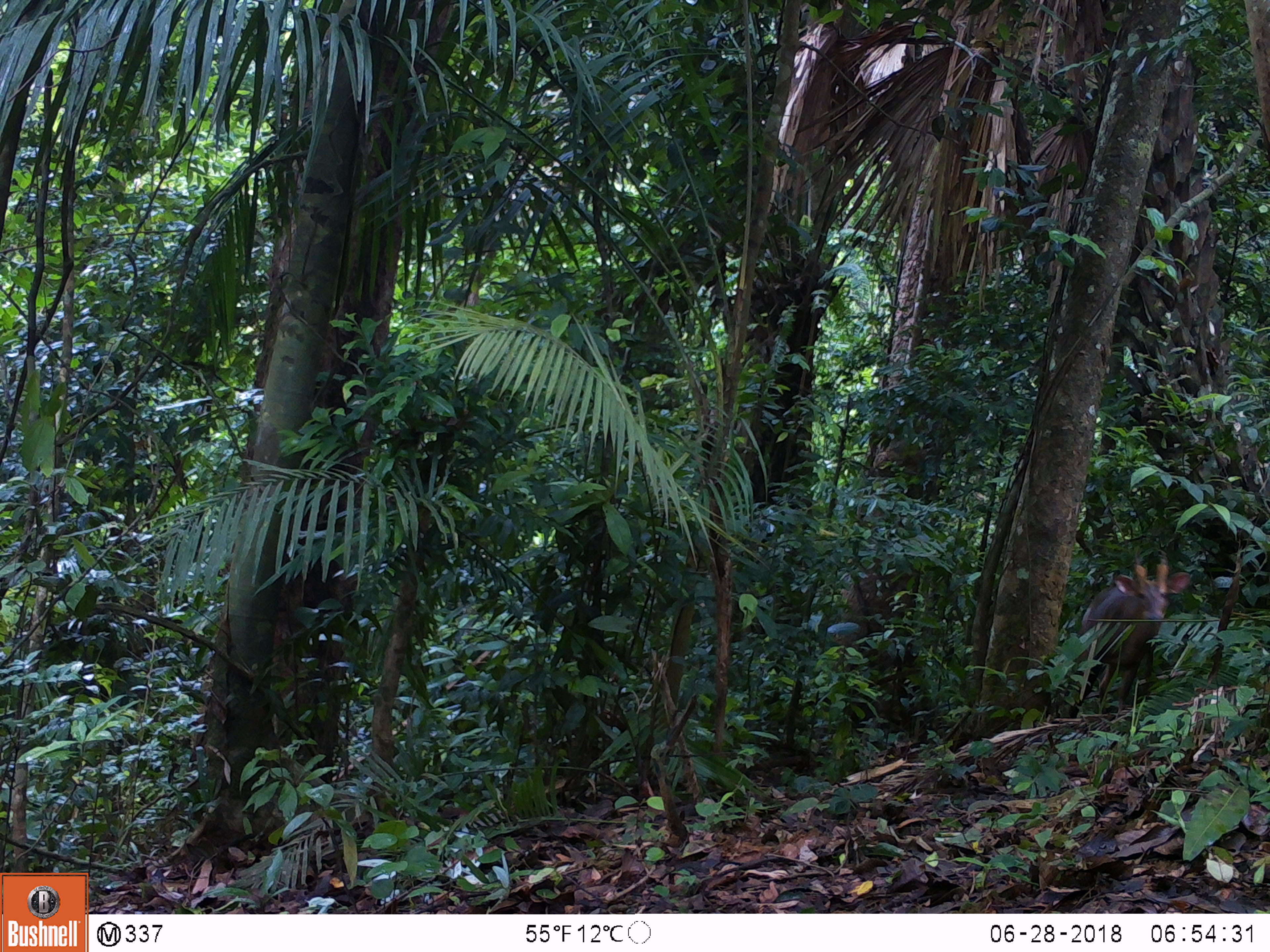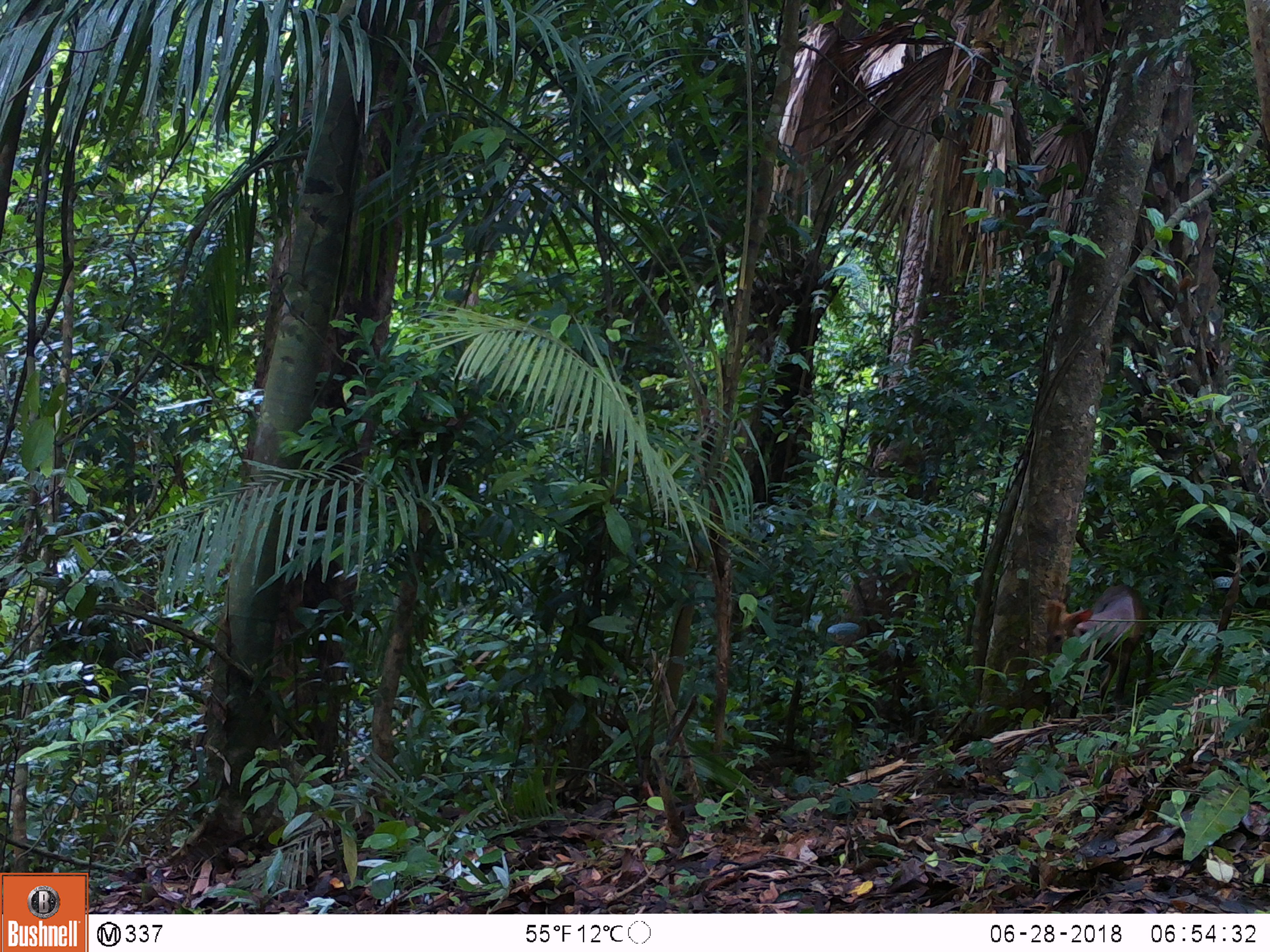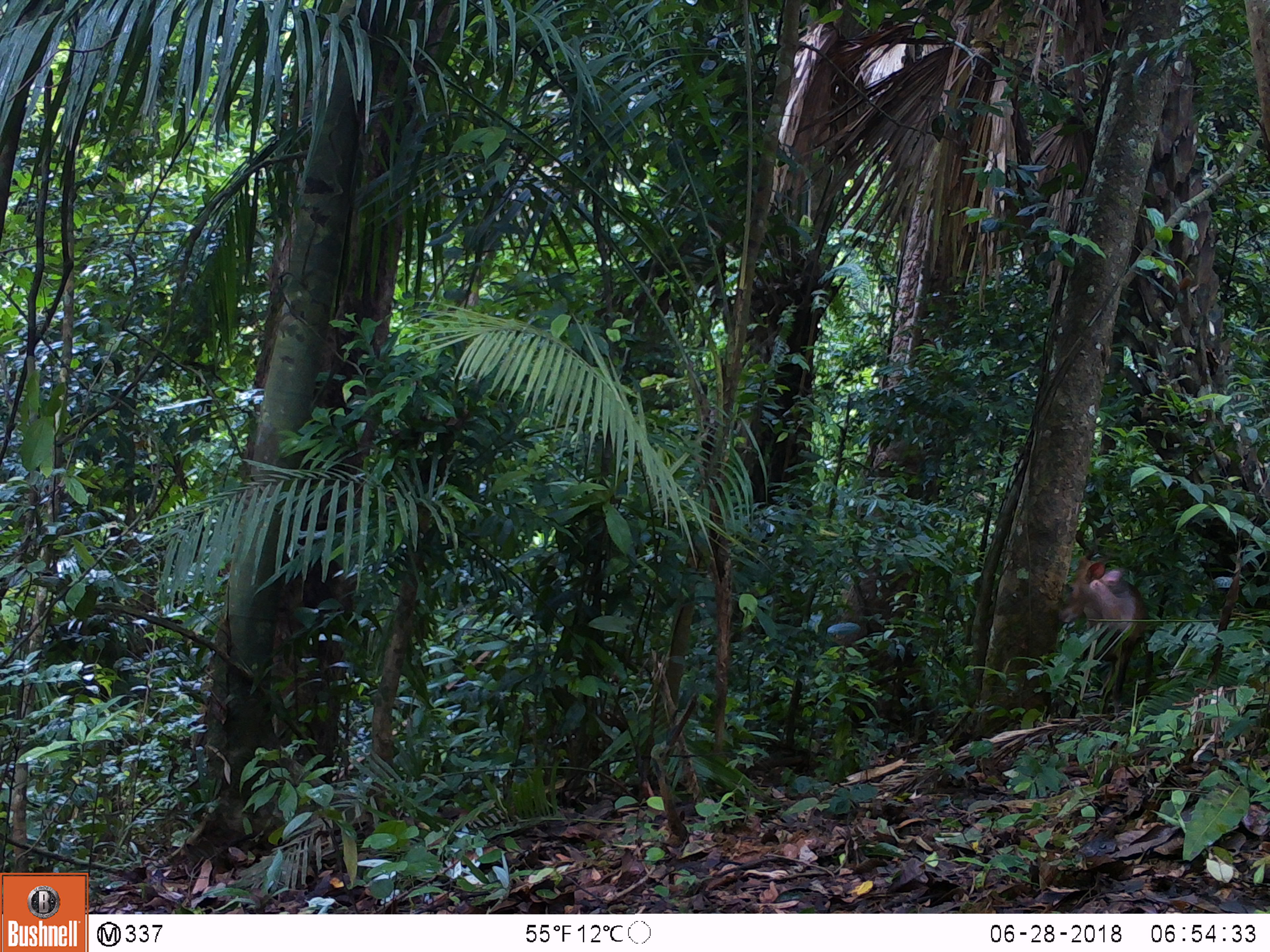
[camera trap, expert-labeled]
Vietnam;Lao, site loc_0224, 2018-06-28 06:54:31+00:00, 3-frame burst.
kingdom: Animalia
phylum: Chordata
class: Mammalia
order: Artiodactyla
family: Cervidae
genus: Muntiacus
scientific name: Muntiacus vuquangensis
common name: large-antlered muntjac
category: large antlered muntjac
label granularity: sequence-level